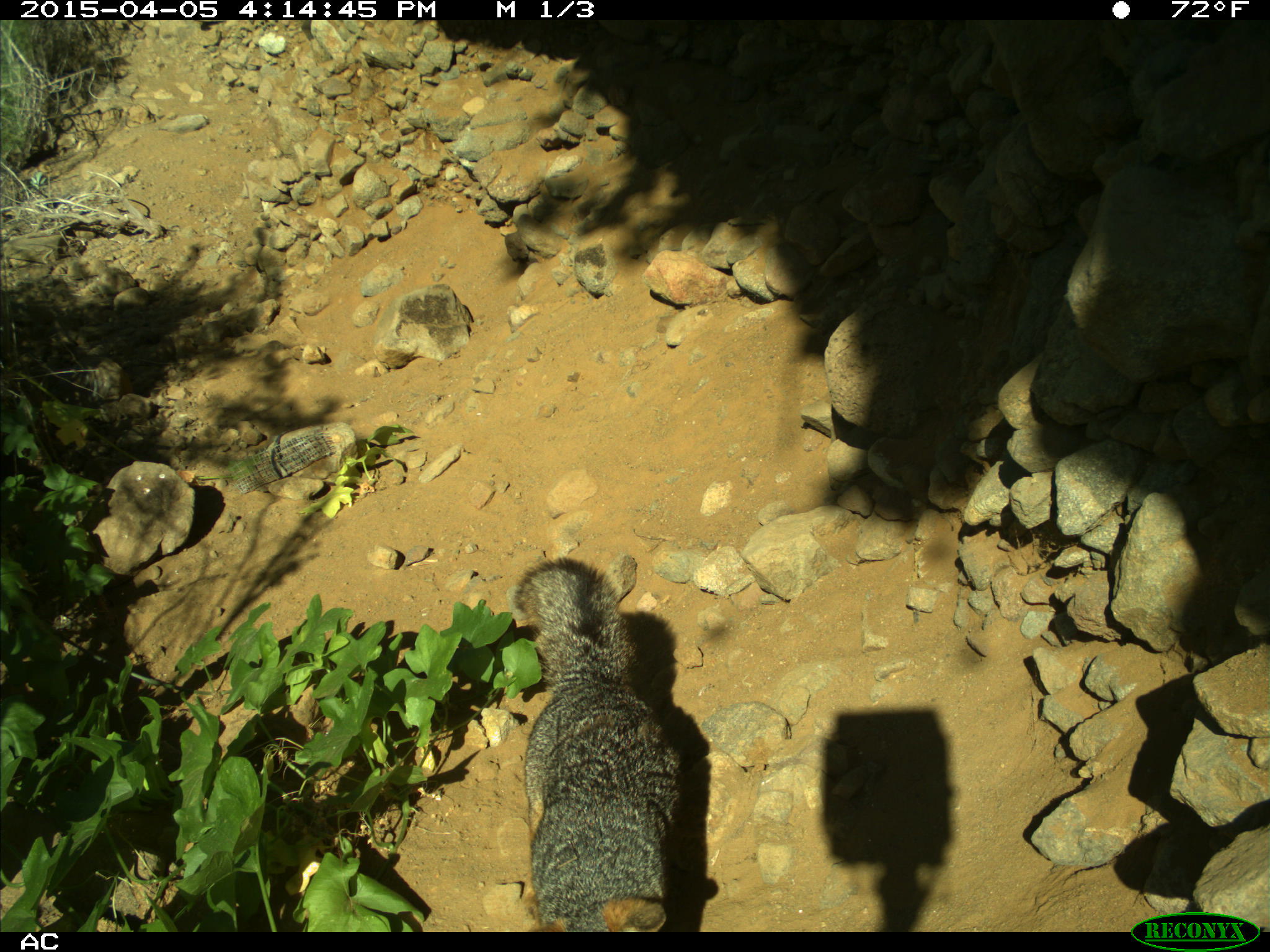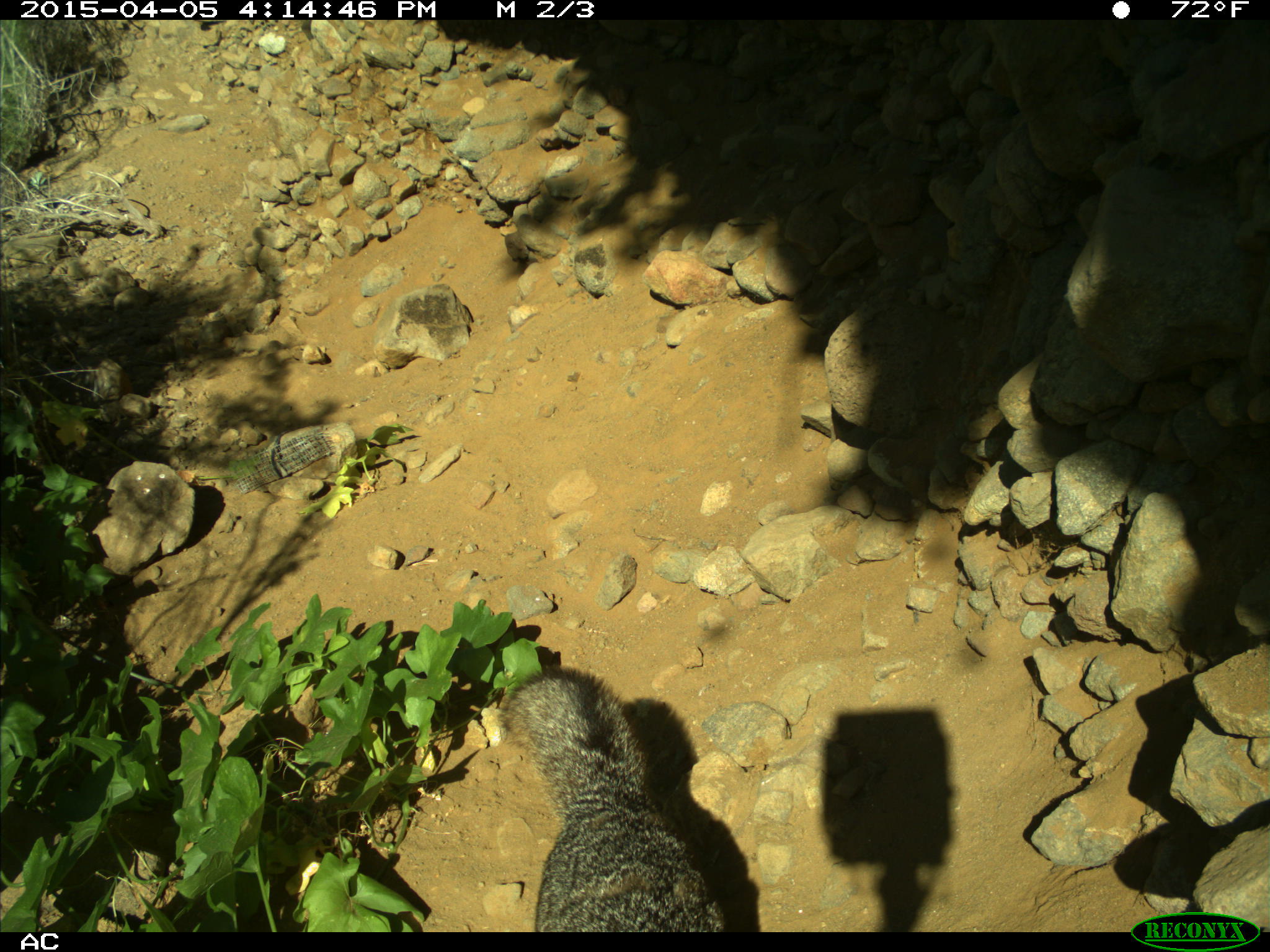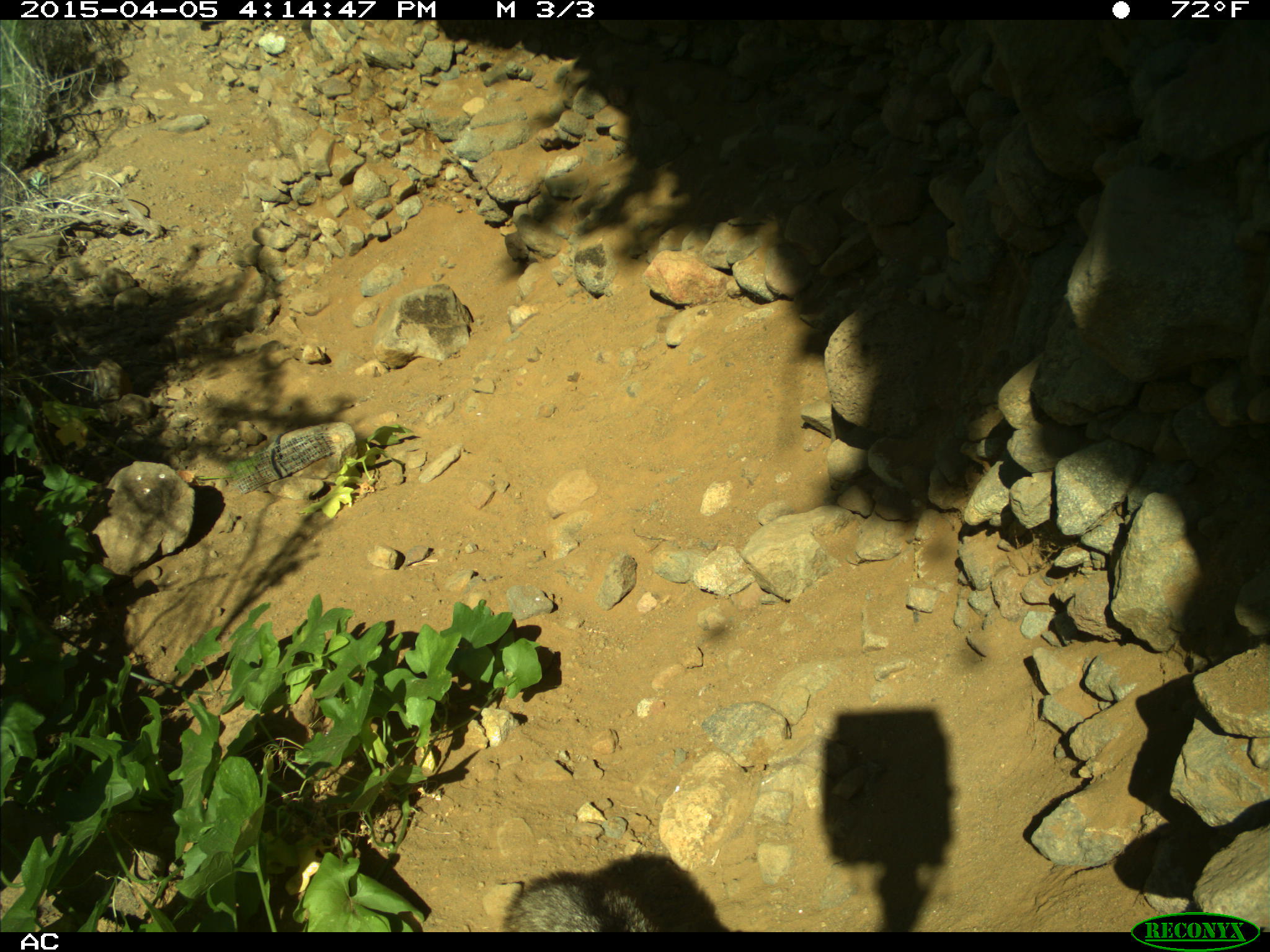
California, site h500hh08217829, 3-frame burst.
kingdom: Animalia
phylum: Chordata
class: Mammalia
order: Carnivora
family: Canidae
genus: Urocyon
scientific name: Urocyon littoralis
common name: island fox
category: fox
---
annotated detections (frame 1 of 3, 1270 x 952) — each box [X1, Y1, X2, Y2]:
fox: [511, 557, 682, 932]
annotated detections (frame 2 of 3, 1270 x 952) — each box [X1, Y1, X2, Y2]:
fox: [500, 665, 726, 932]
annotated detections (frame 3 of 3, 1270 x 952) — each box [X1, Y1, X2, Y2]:
fox: [499, 871, 655, 932]